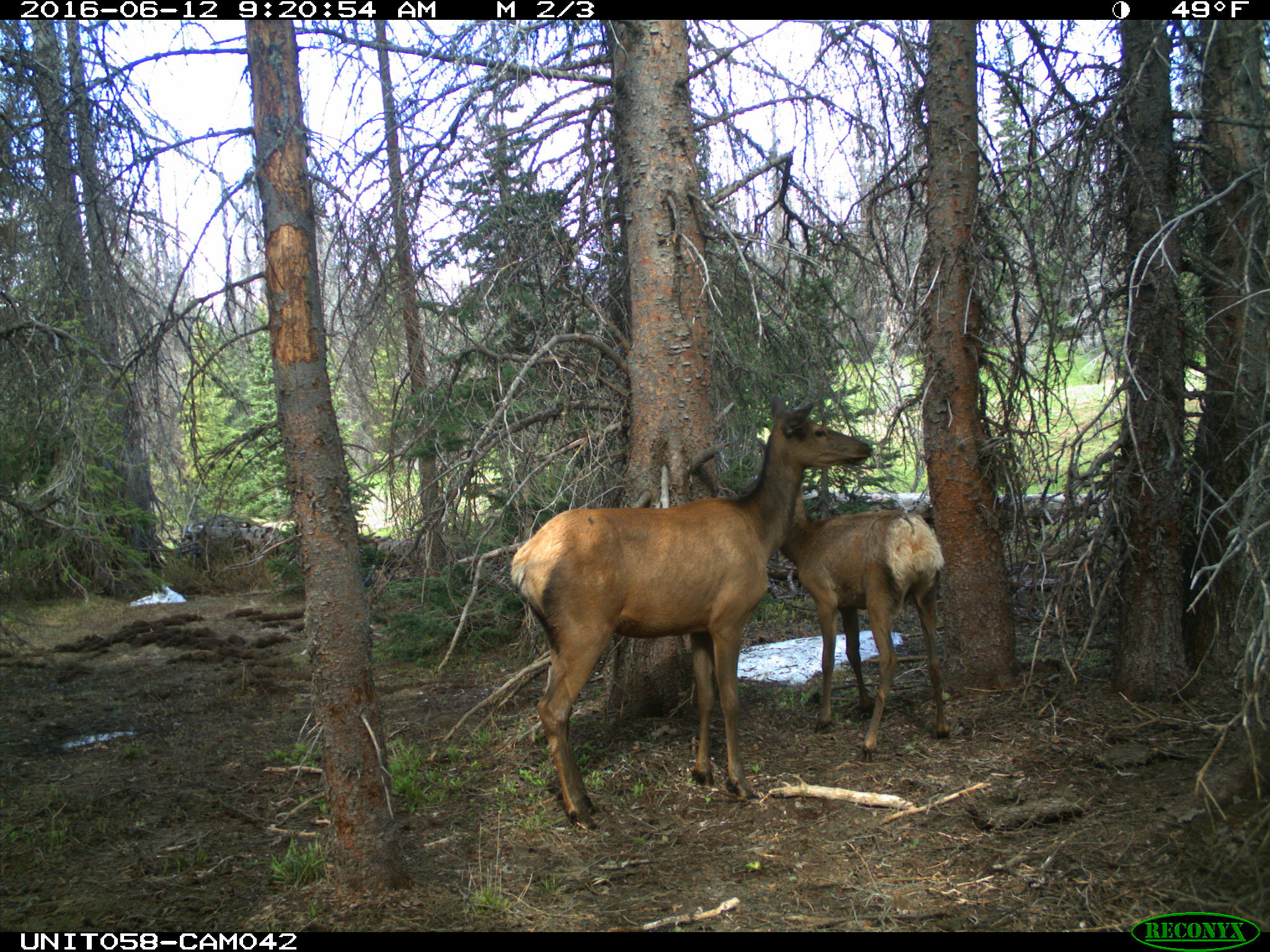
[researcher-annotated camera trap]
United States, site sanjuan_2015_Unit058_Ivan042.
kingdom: Animalia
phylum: Chordata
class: Mammalia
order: Artiodactyla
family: Cervidae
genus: Cervus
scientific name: Cervus elaphus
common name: red deer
Cervus elaphus (red deer).